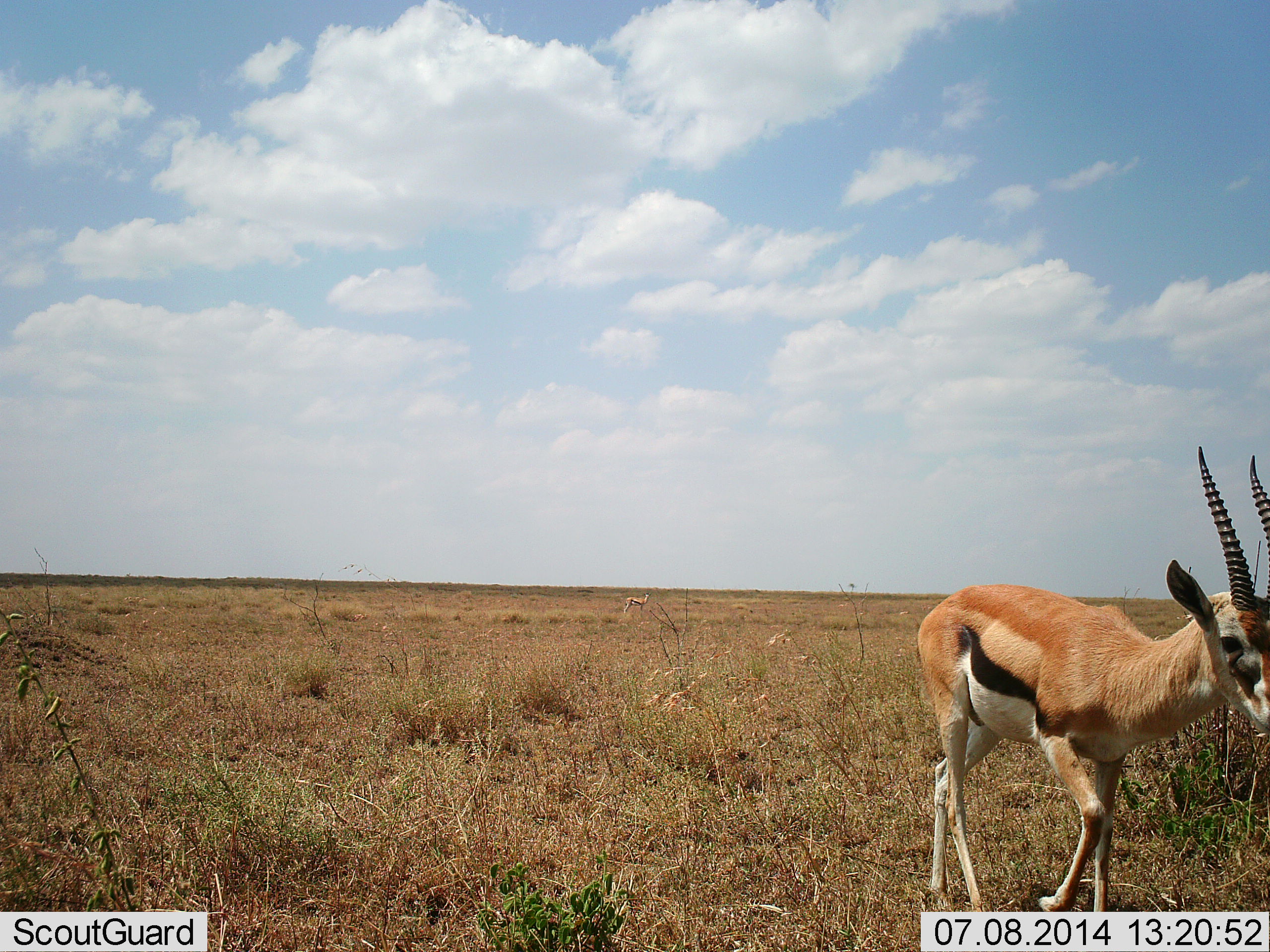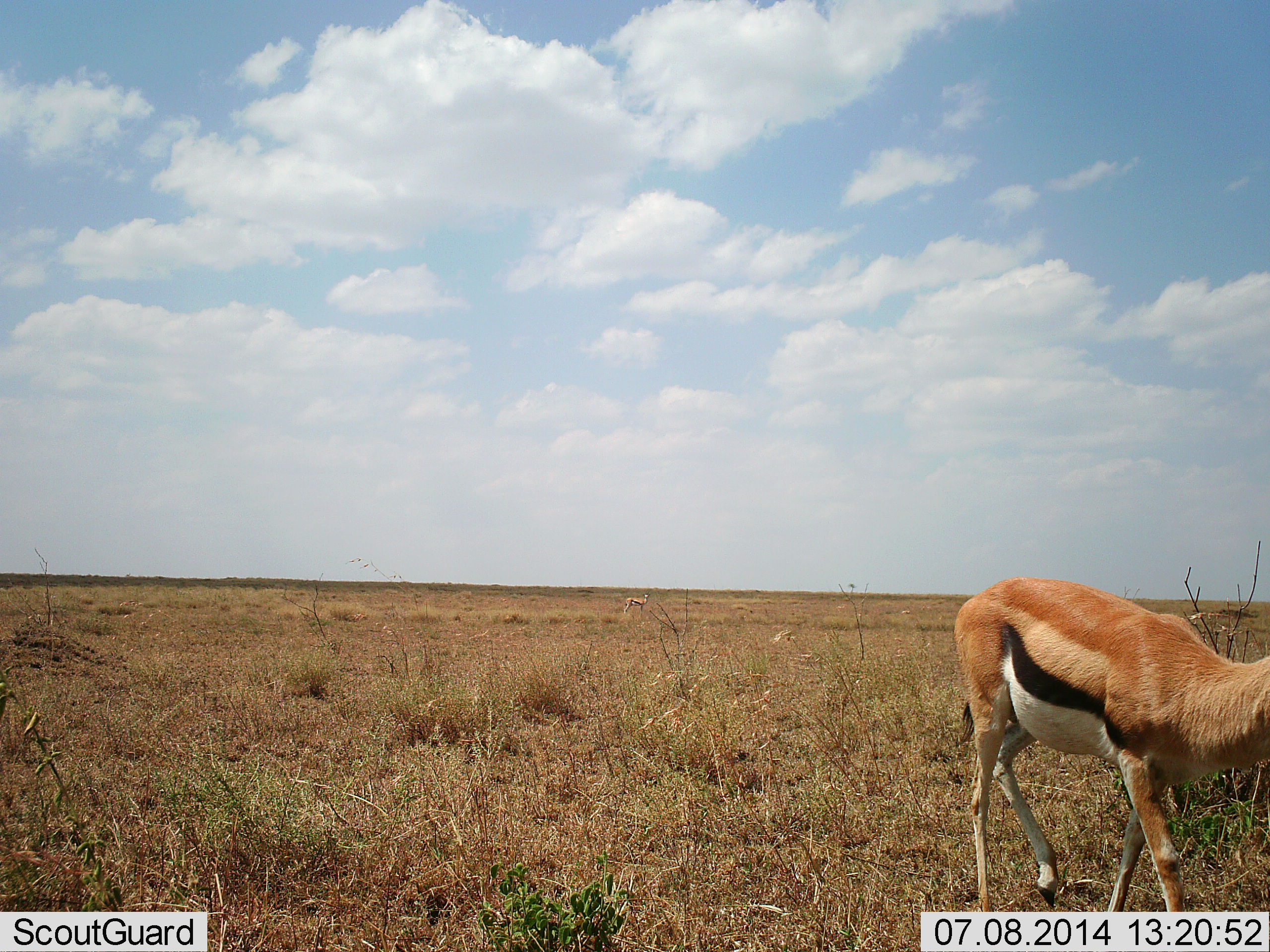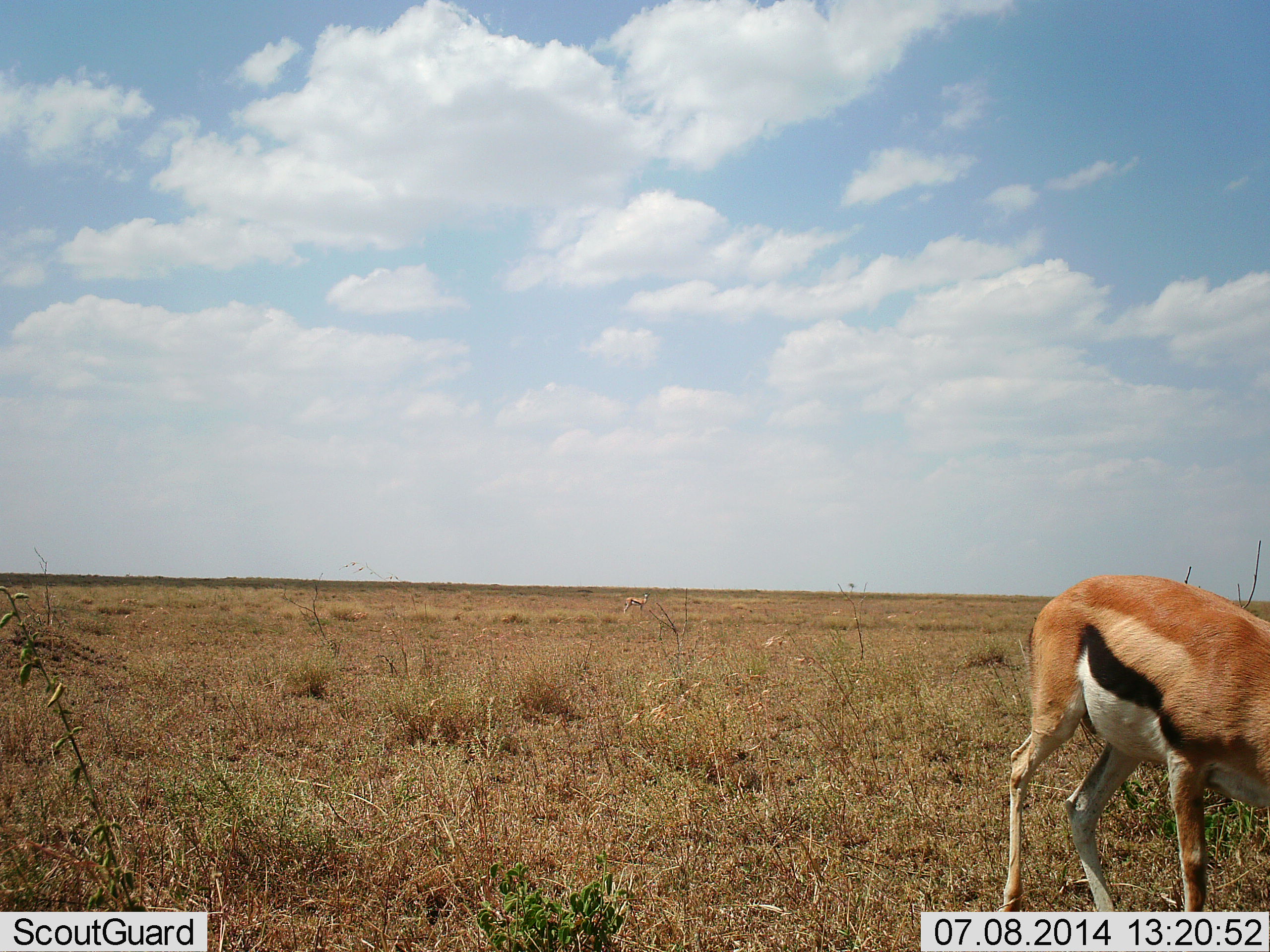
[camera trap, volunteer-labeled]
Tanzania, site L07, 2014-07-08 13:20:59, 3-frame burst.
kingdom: Animalia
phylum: Chordata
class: Mammalia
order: Artiodactyla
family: Bovidae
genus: Eudorcas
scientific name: Eudorcas thomsonii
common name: thomson's gazelle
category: gazellethomsons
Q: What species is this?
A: Gazellethomsons (thomson's gazelle) (Eudorcas thomsonii).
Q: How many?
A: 1.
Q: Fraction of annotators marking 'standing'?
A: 44%.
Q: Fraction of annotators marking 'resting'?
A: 0%.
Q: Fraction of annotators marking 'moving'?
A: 67%.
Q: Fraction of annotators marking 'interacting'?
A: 0%.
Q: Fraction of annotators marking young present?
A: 0%.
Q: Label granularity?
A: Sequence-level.